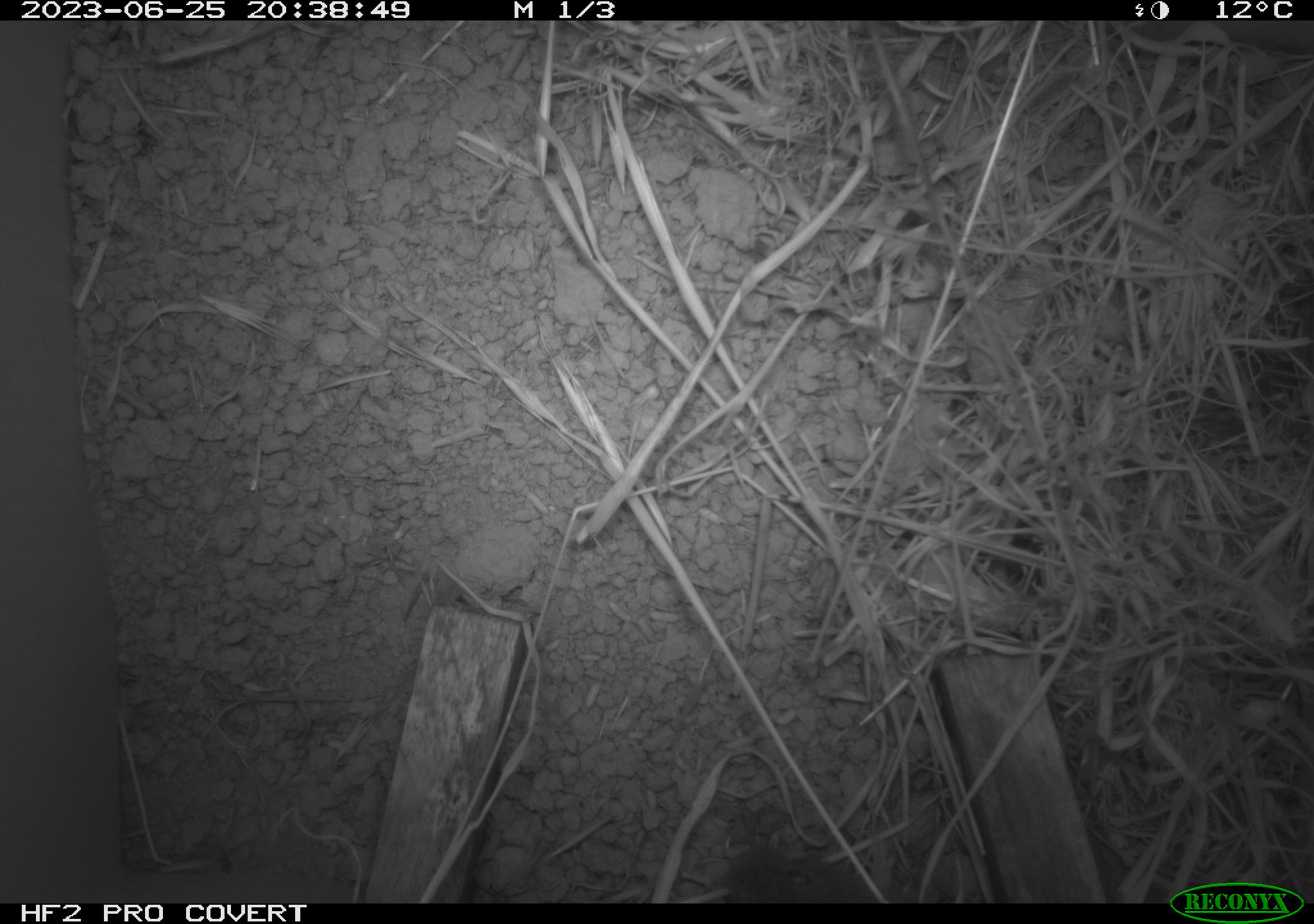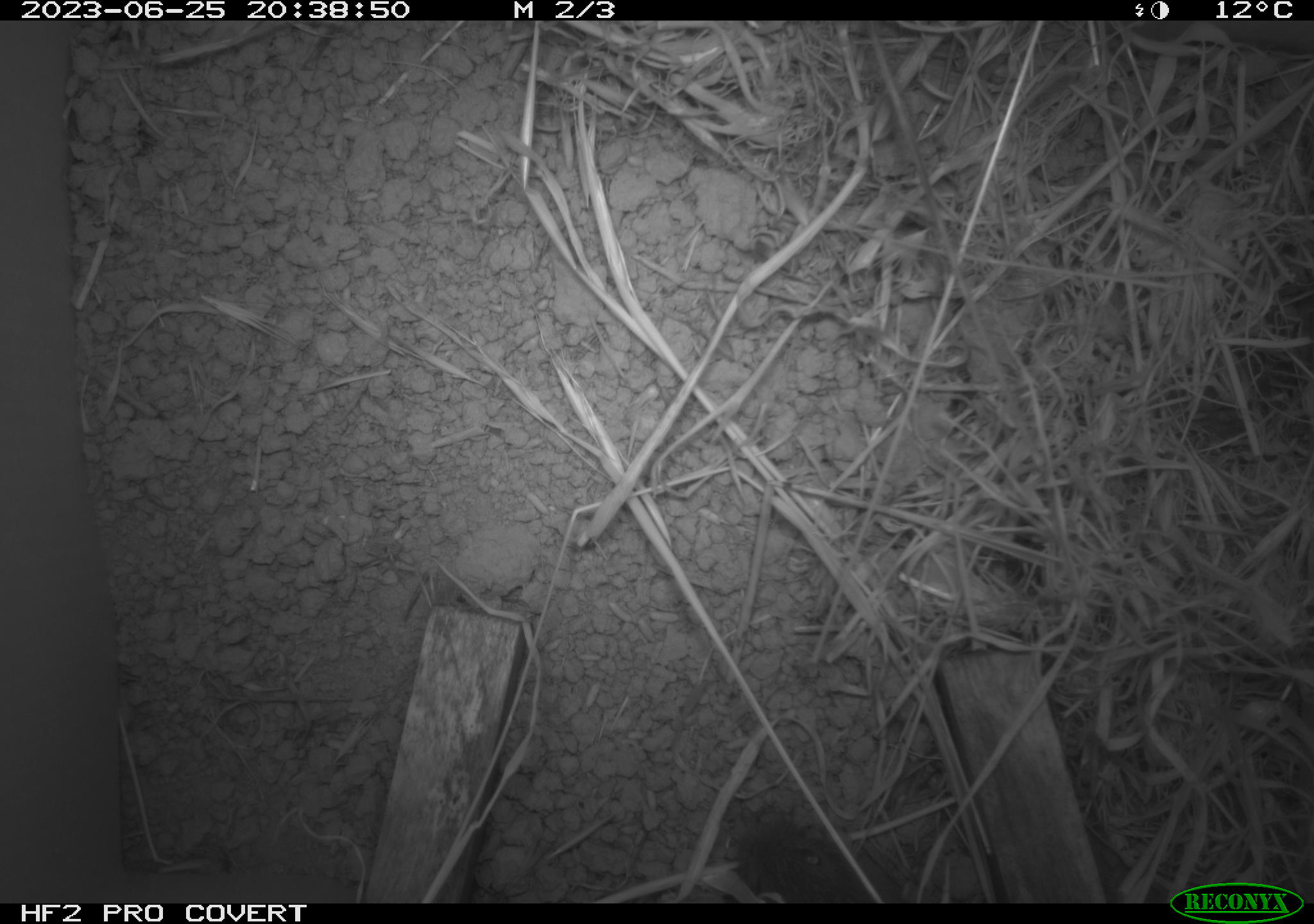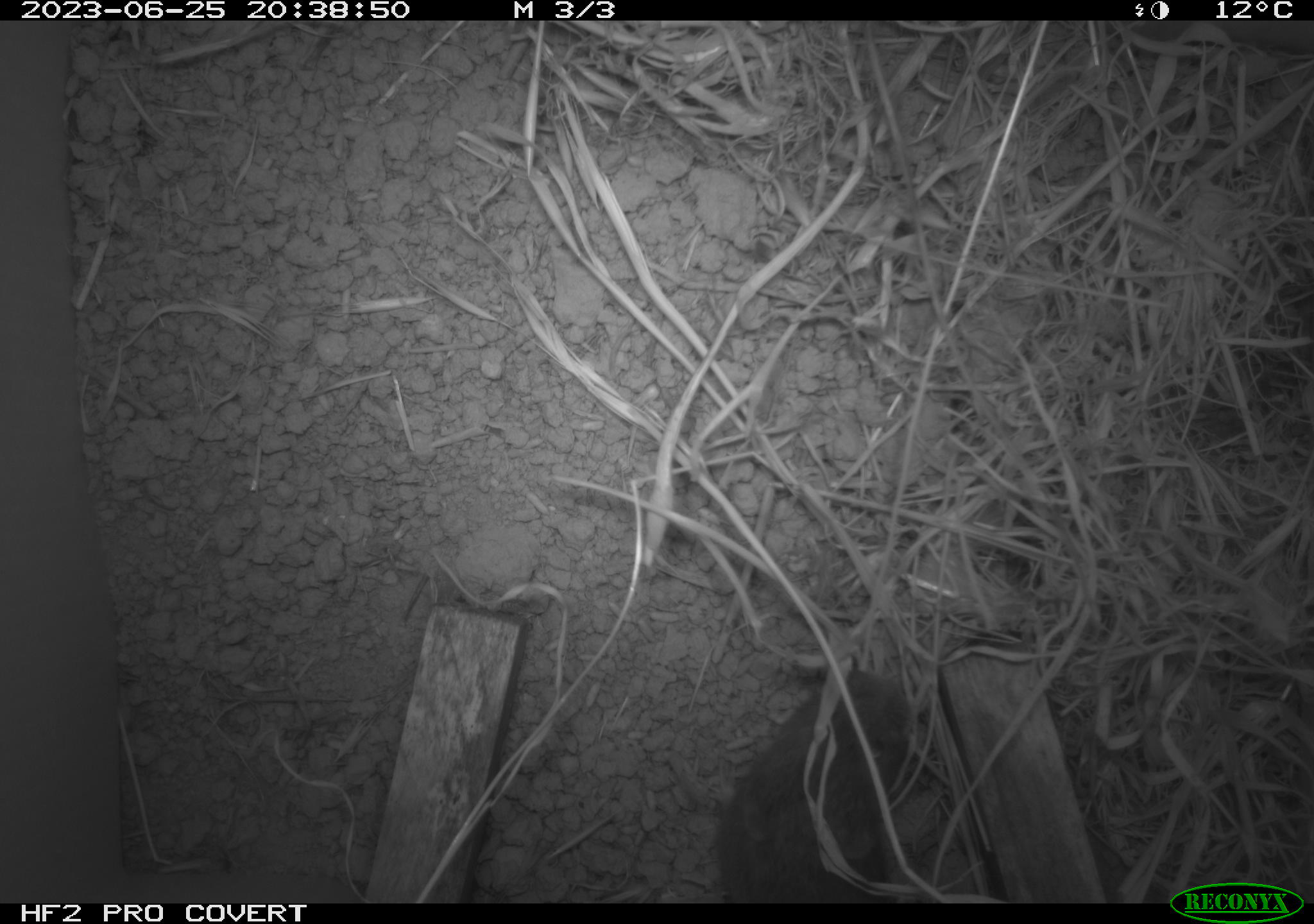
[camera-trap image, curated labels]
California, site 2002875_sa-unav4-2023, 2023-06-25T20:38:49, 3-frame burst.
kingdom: Animalia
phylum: Chordata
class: Mammalia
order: Rodentia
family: Cricetidae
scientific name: Arvicolinae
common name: voles, lemmings, and muskrats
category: arvicolinae subfamily